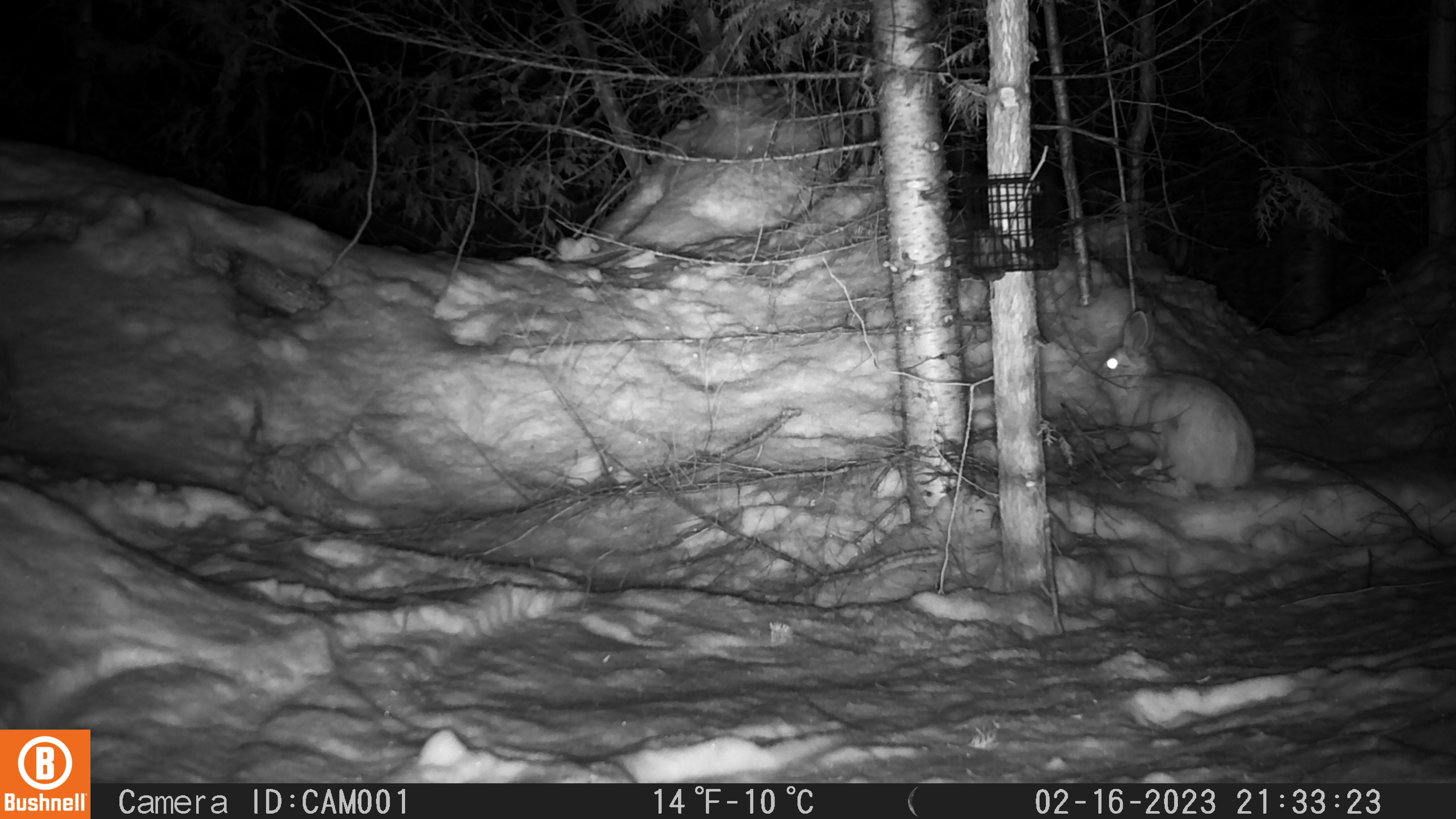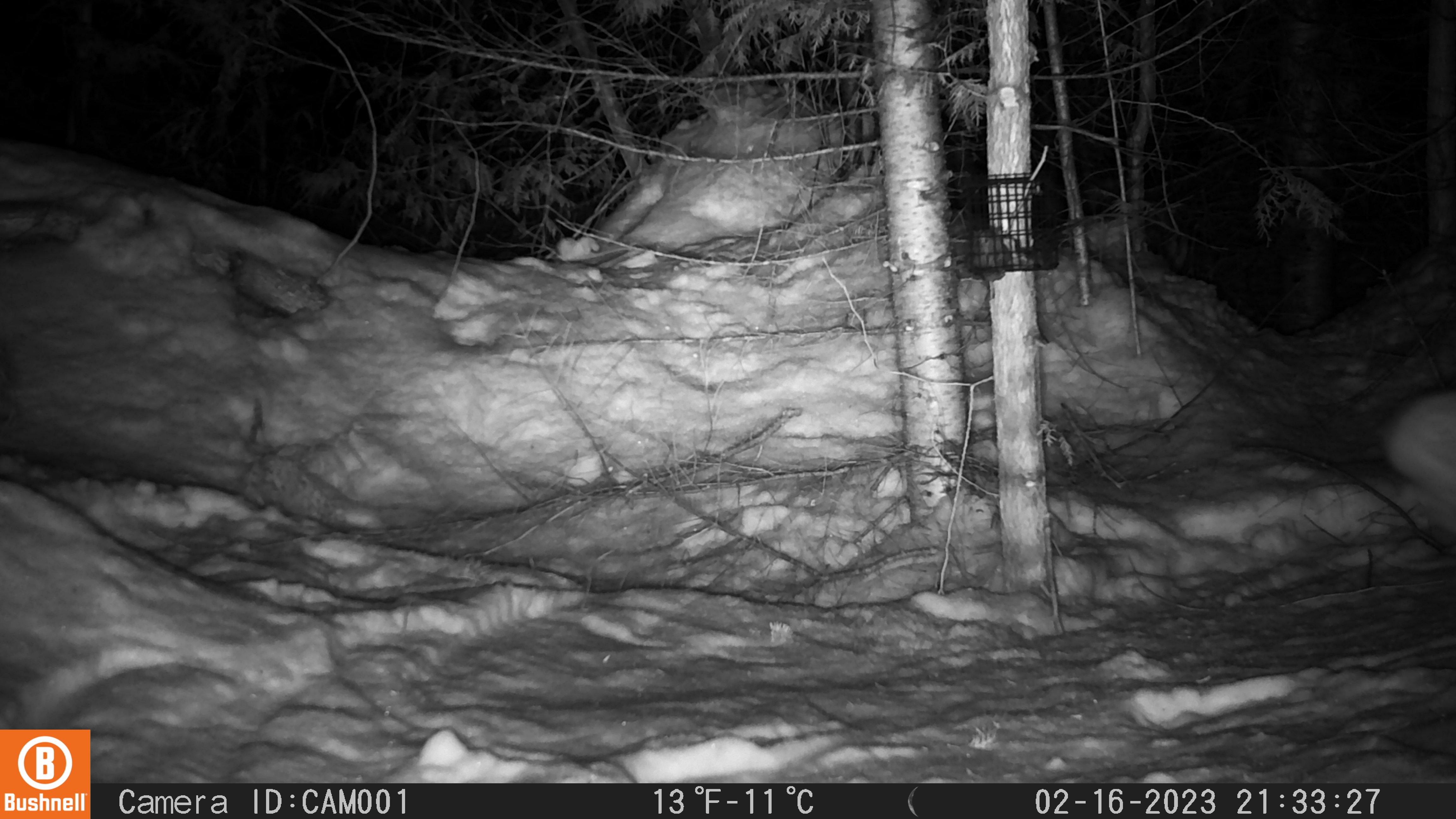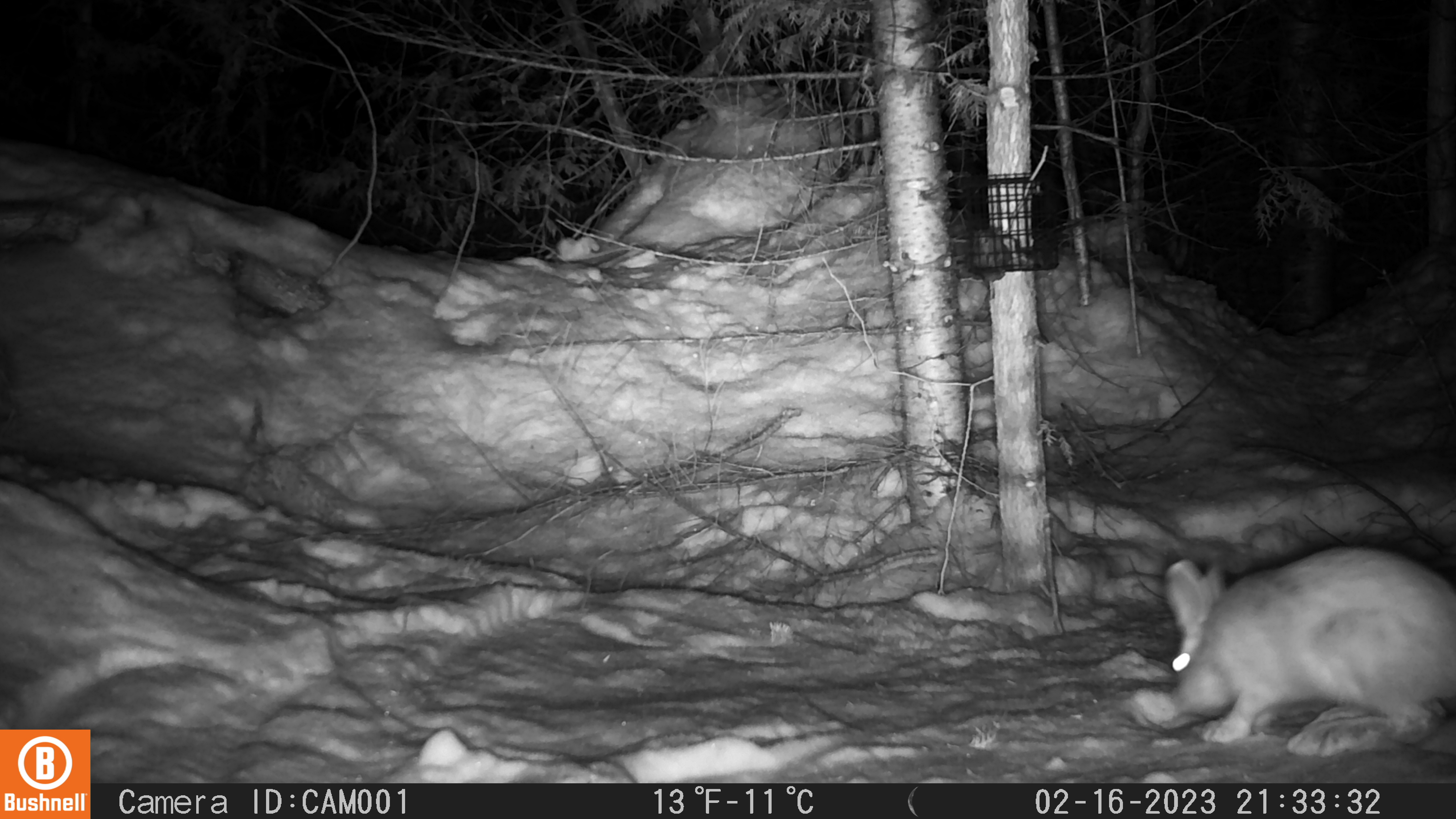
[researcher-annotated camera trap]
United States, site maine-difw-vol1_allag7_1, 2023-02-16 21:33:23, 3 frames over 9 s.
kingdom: Animalia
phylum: Chordata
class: Mammalia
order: Lagomorpha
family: Leporidae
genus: Lepus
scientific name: Lepus americanus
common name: snowshoe hare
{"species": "snowshoe hare (Lepus americanus)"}